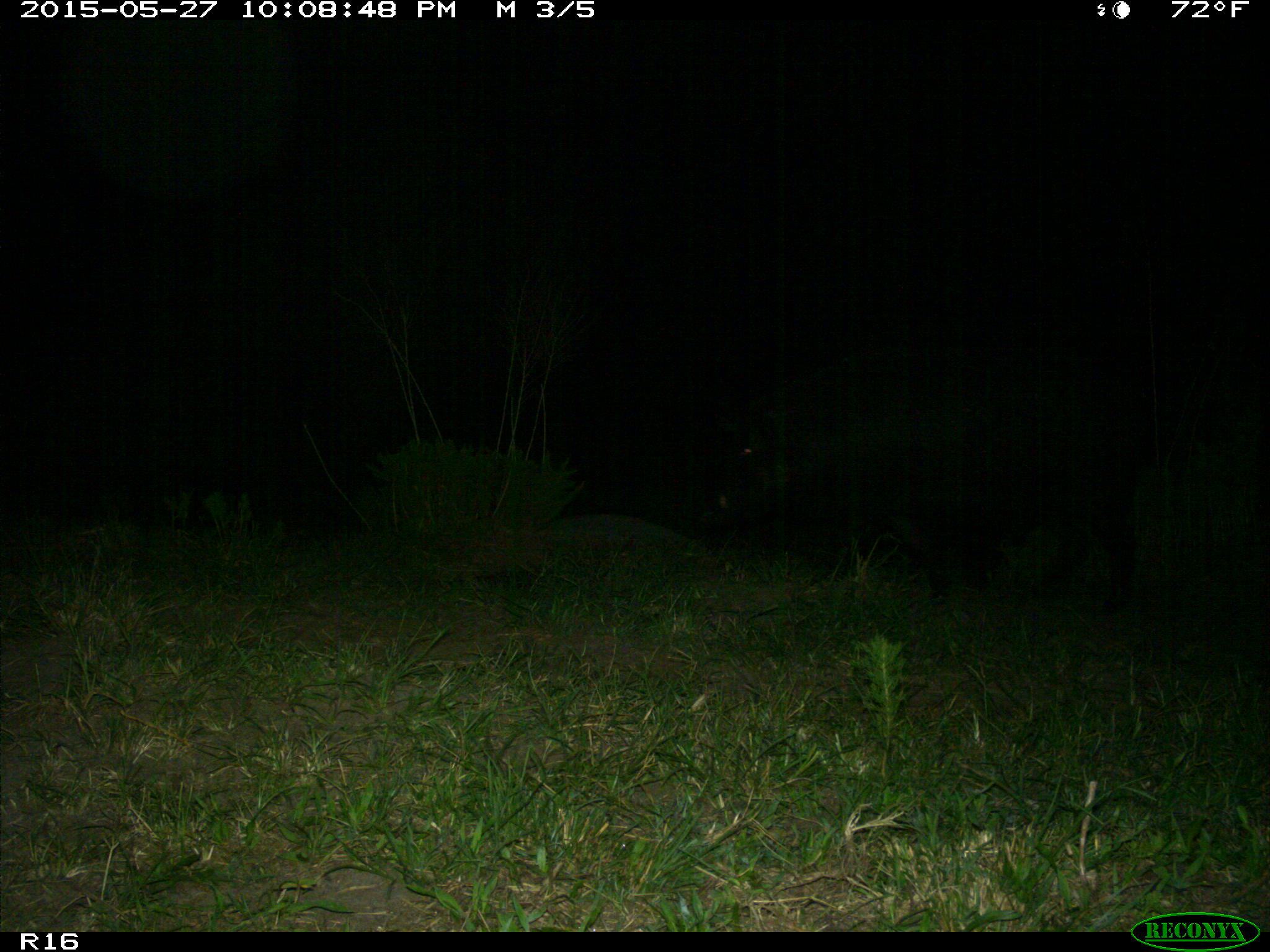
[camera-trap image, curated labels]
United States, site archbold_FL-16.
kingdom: Animalia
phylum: Chordata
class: Mammalia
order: Artiodactyla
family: Suidae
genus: Sus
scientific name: Sus scrofa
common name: wild boar